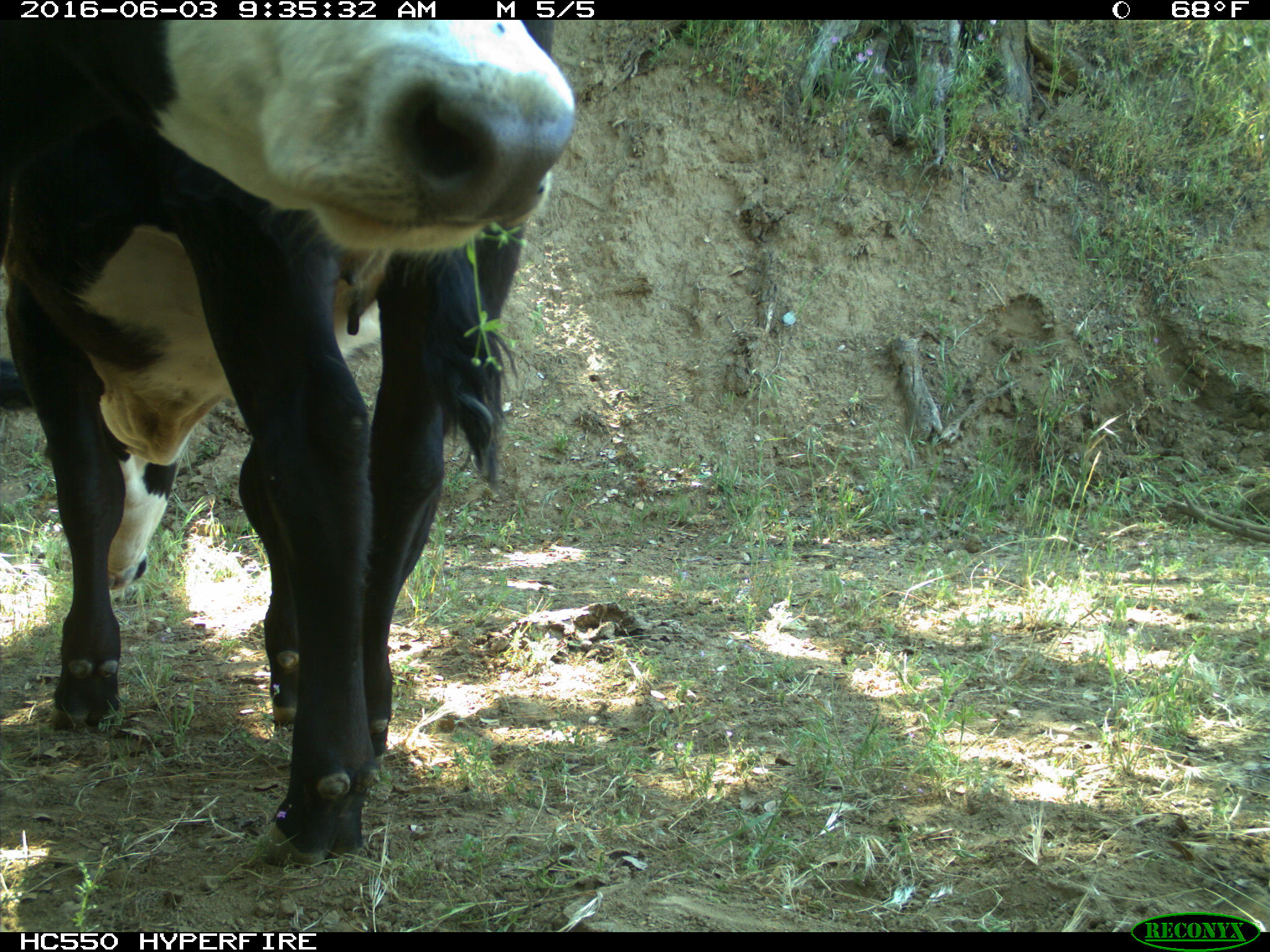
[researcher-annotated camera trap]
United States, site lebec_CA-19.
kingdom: Animalia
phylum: Chordata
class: Mammalia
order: Artiodactyla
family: Bovidae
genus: Bos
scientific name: Bos taurus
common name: domestic cow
Bos taurus (domestic cow).